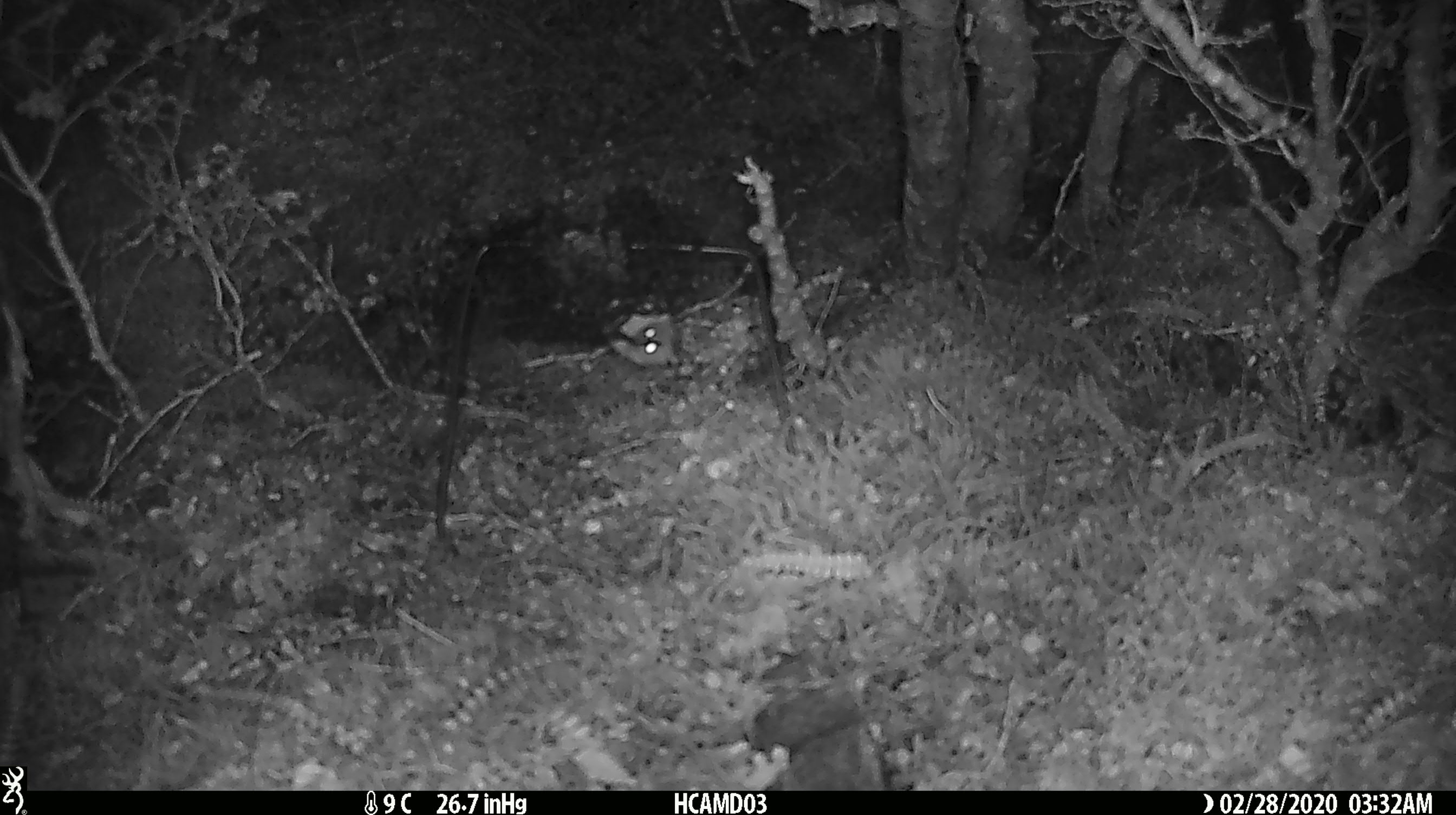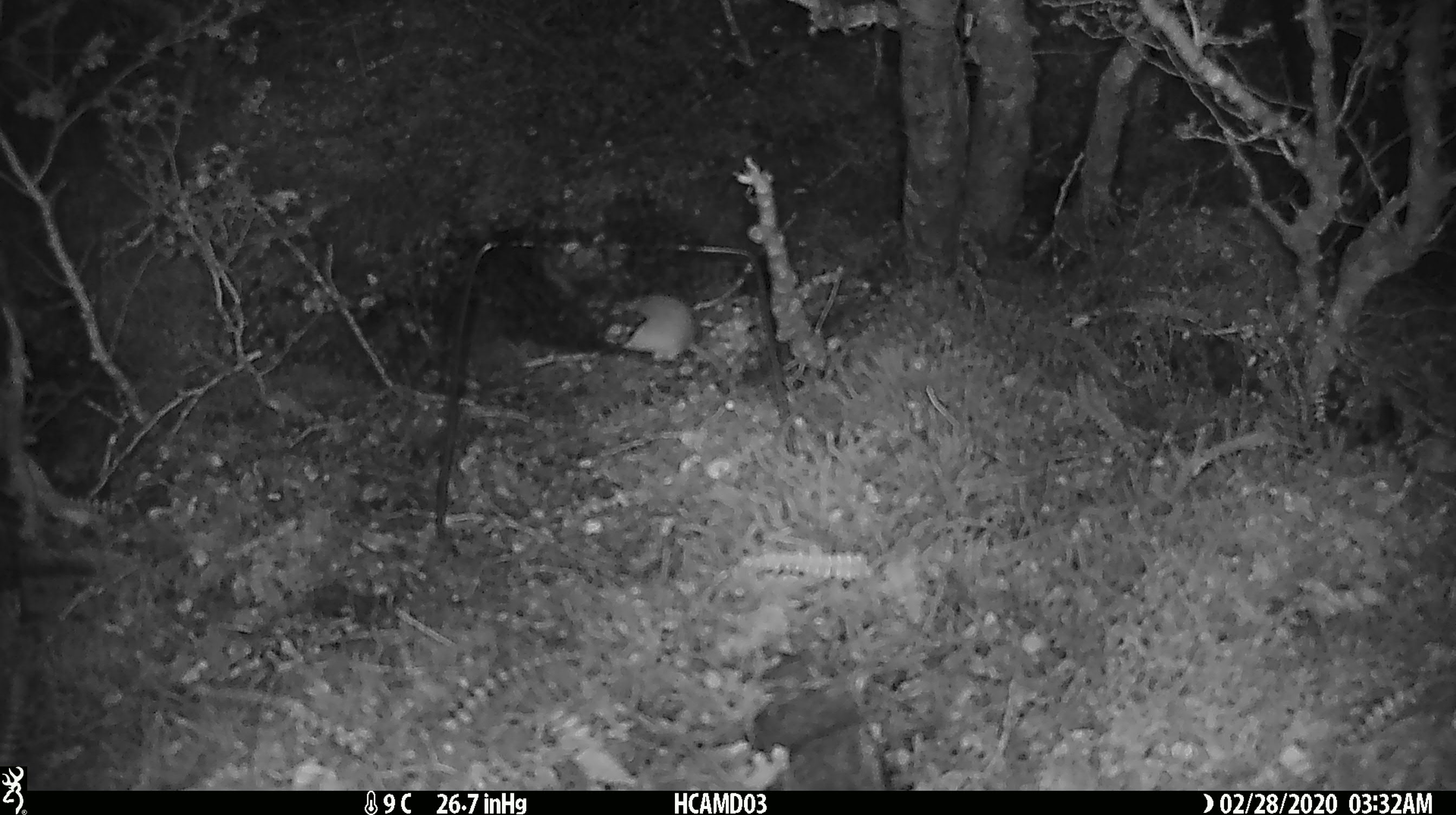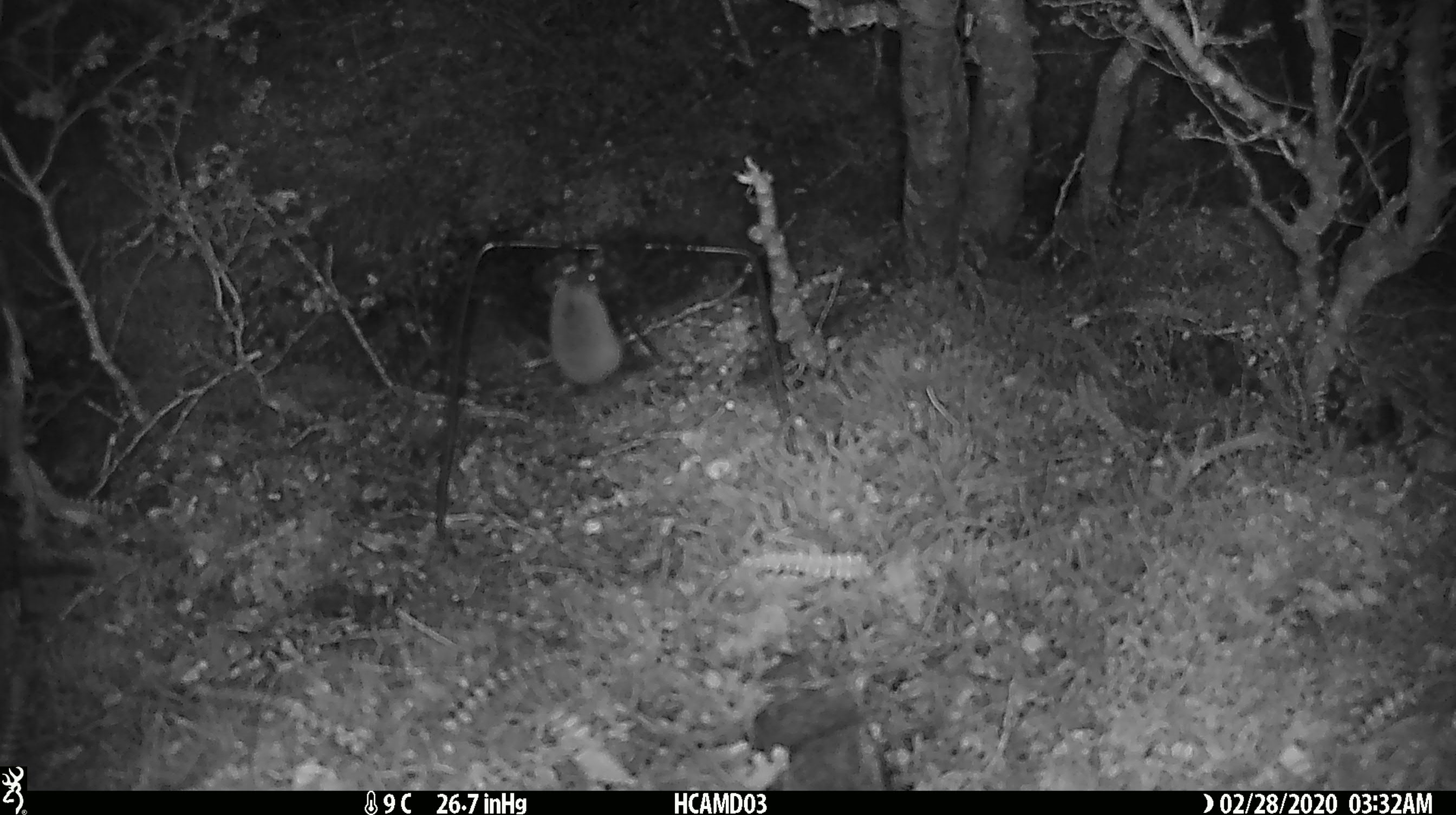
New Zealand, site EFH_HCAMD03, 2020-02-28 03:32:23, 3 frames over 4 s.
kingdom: Animalia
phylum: Chordata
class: Mammalia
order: Rodentia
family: Muridae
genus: Mus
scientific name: Mus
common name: mouse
Mouse (Mus).